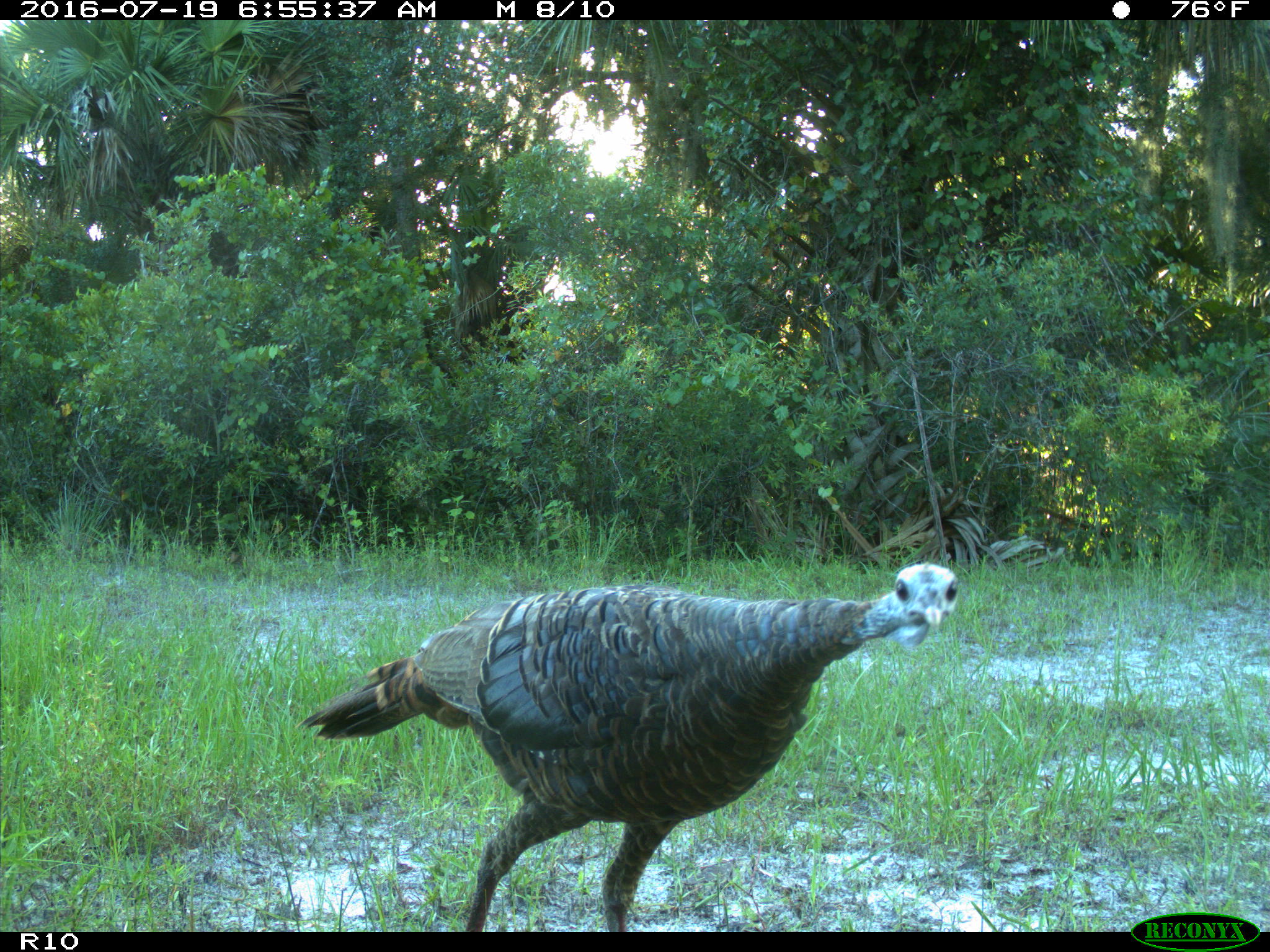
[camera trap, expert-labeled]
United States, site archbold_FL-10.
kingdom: Animalia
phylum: Chordata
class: Aves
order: Galliformes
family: Phasianidae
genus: Meleagris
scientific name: Meleagris gallopavo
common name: wild turkey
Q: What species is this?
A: Meleagris gallopavo (wild turkey).